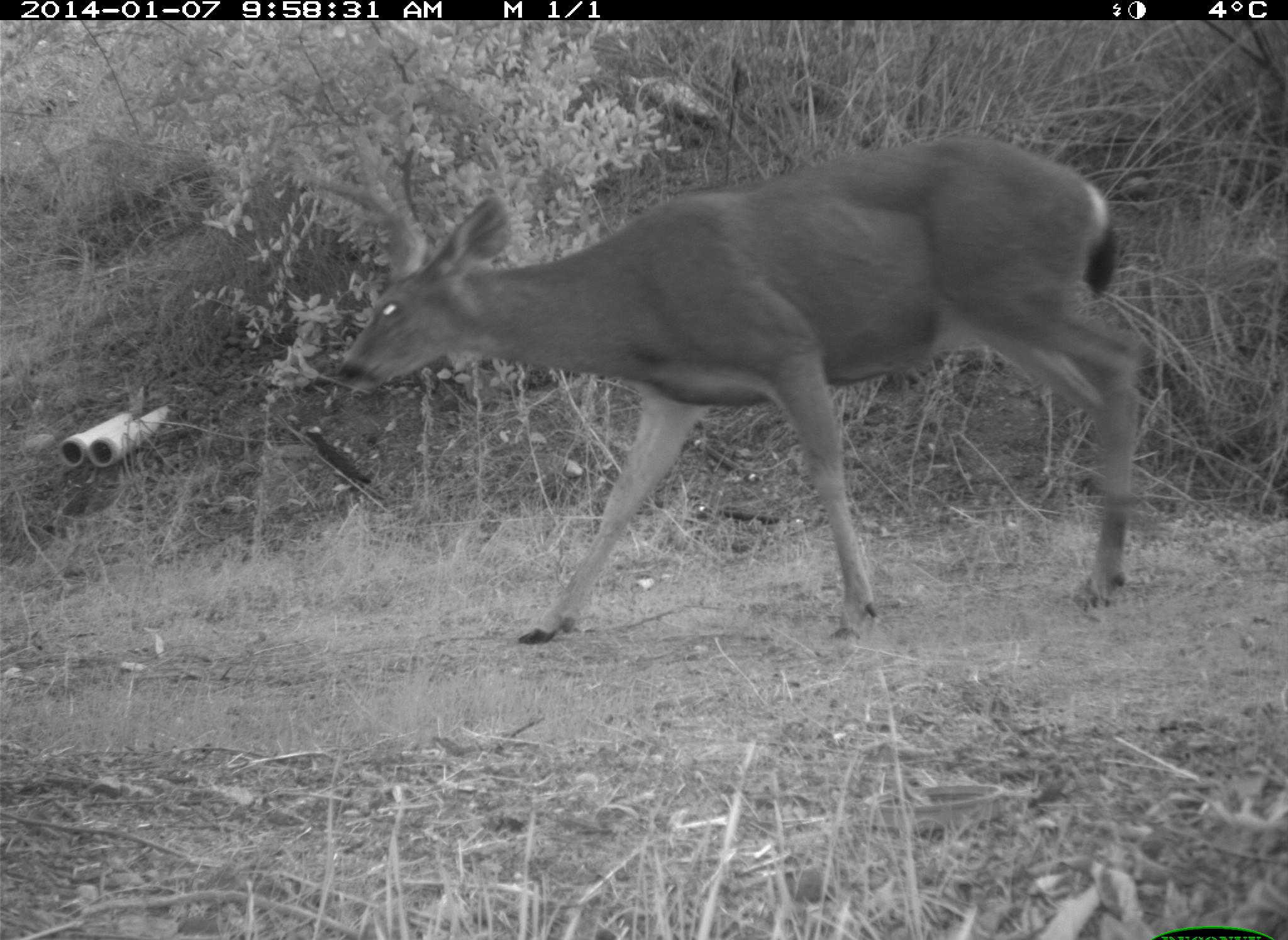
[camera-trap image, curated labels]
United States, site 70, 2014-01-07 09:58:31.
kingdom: Animalia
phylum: Chordata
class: Mammalia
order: Artiodactyla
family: Cervidae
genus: Odocoileus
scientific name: Odocoileus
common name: deer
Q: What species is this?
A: Deer (Odocoileus).